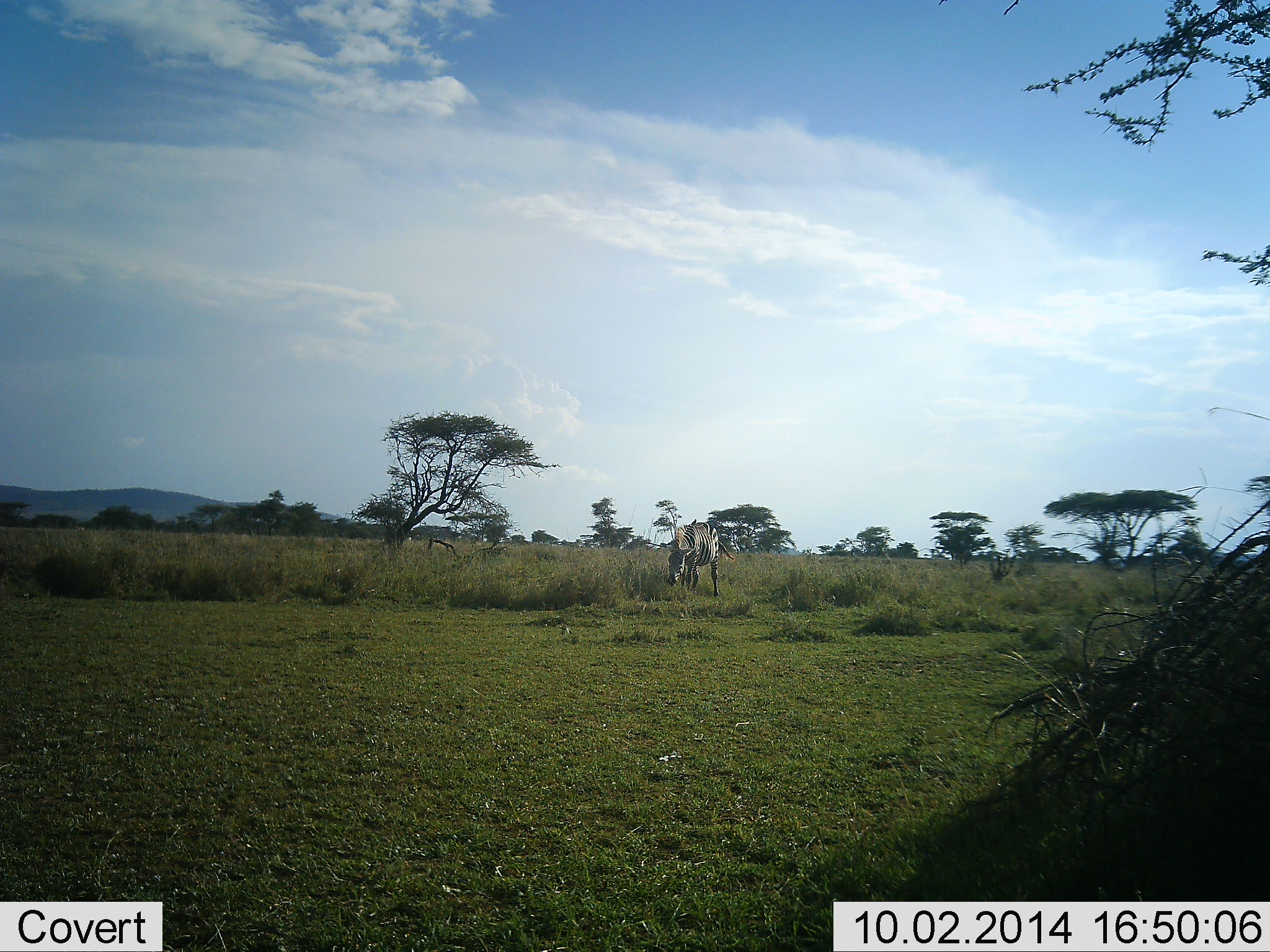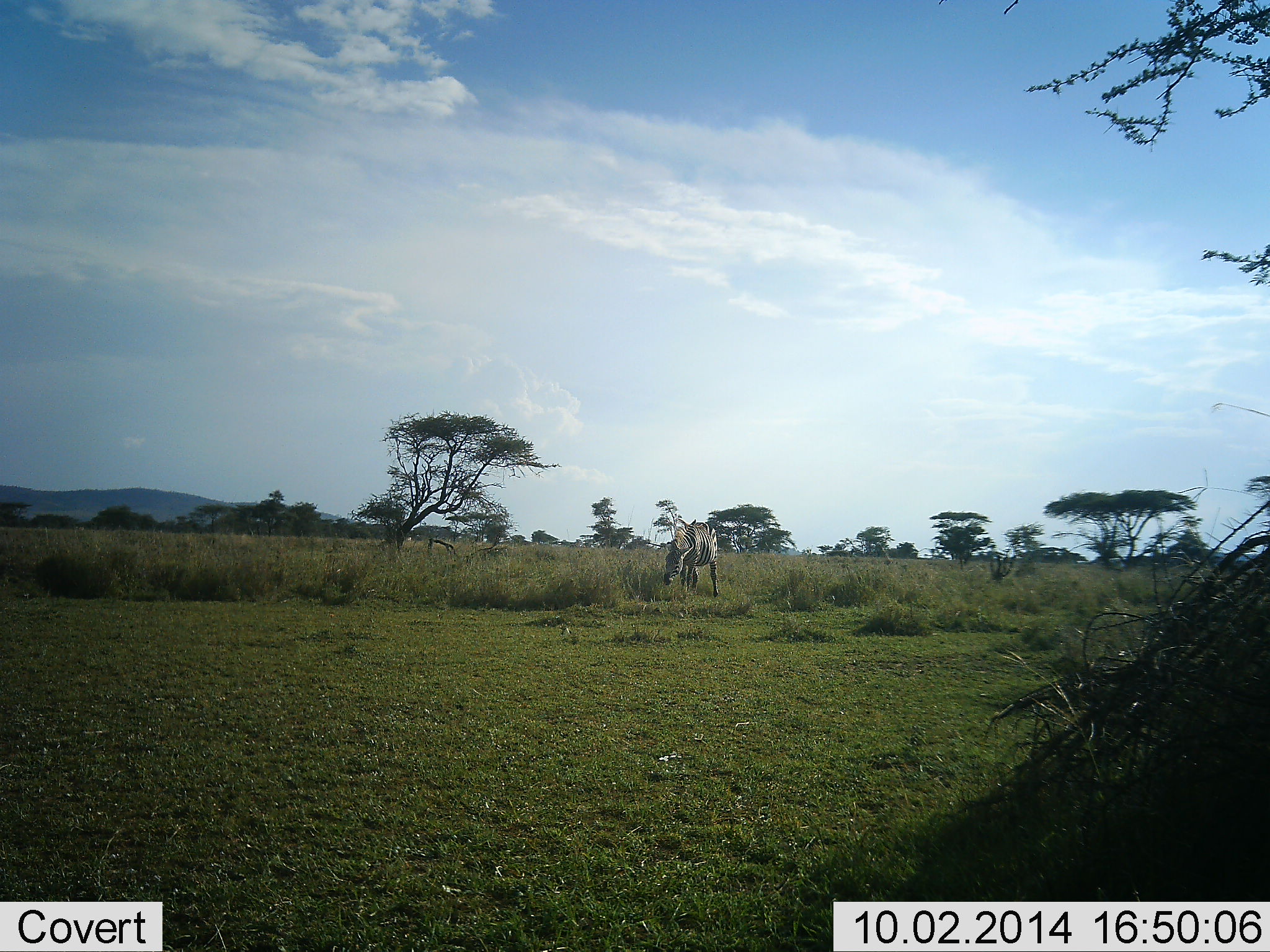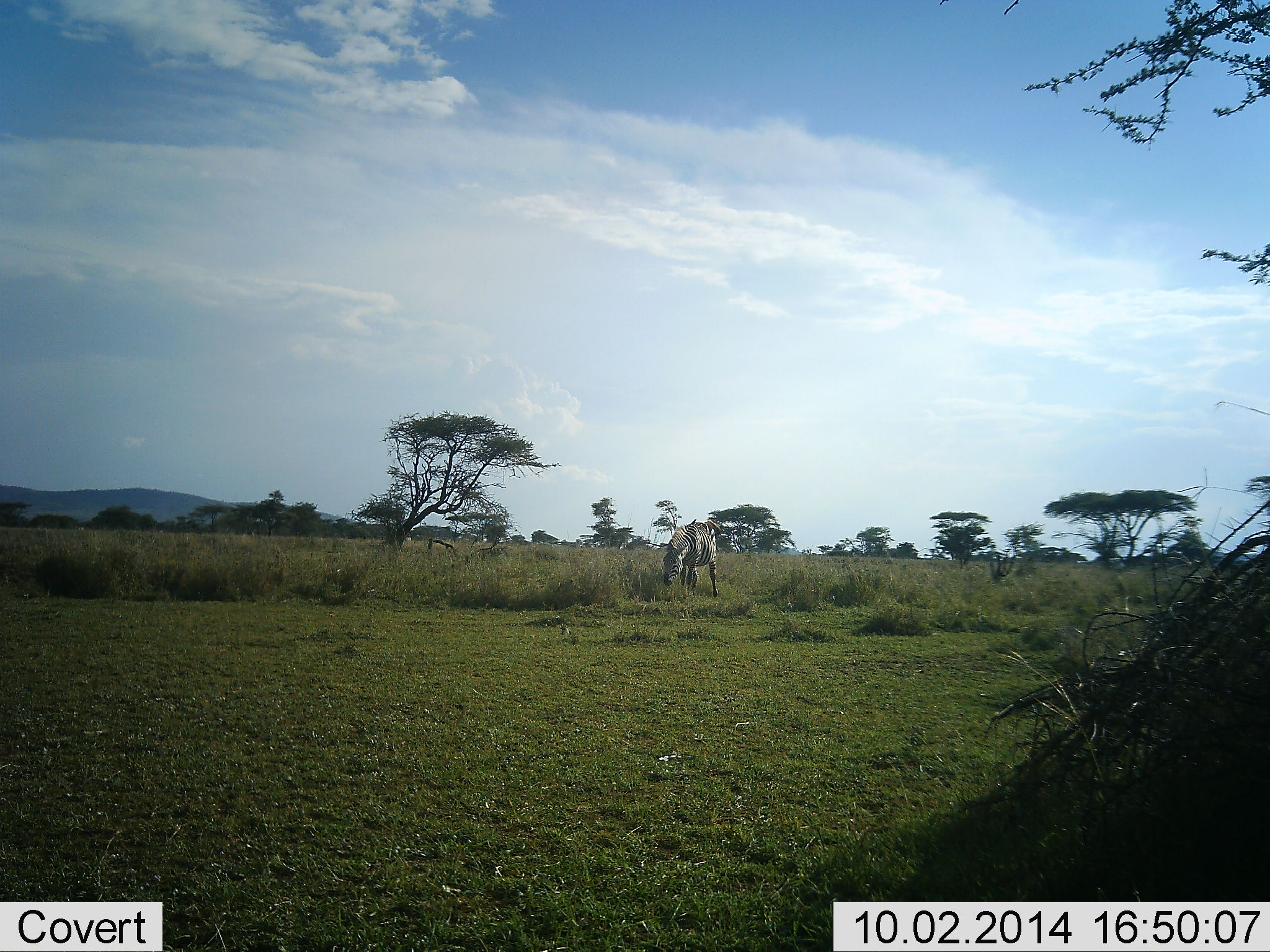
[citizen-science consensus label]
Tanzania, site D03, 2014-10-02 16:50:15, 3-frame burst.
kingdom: Animalia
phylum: Chordata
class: Mammalia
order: Perissodactyla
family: Equidae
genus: Equus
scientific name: Equus quagga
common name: plains zebra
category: zebra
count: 1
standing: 30%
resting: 0%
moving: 0%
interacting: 0%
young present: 0%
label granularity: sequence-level